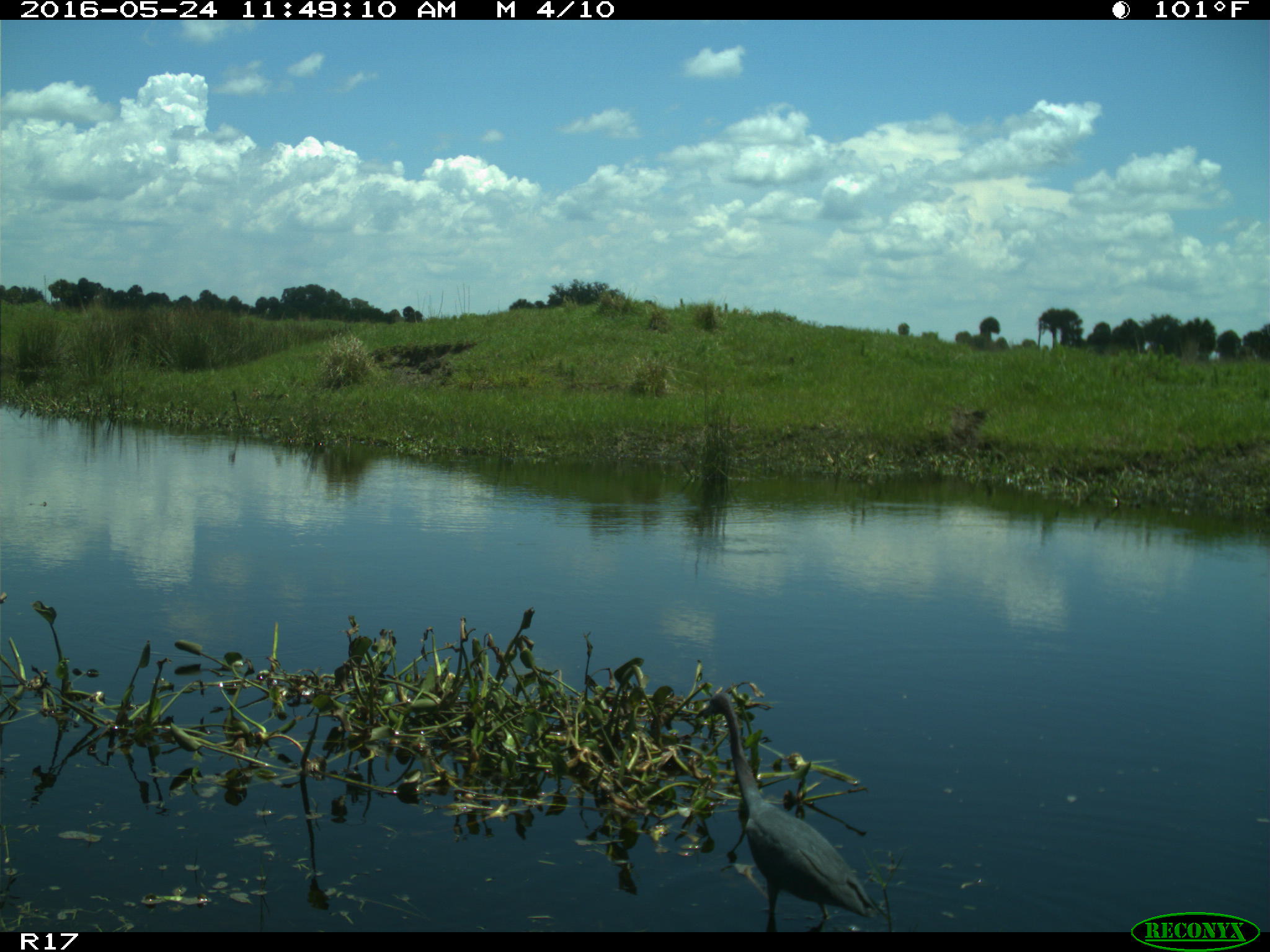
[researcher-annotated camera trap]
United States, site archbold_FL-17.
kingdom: Animalia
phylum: Chordata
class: Aves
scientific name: Aves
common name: birds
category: unidentified bird